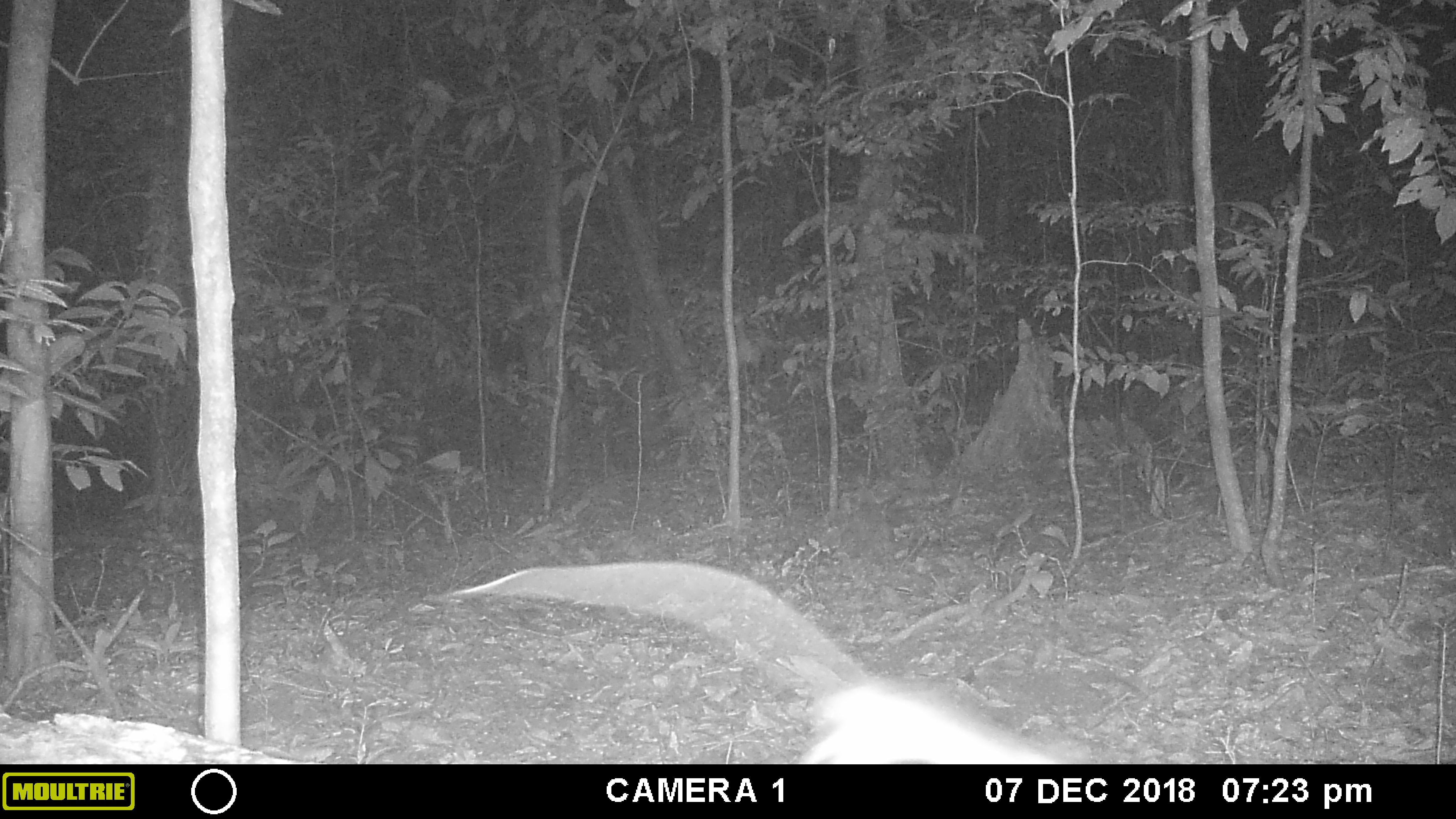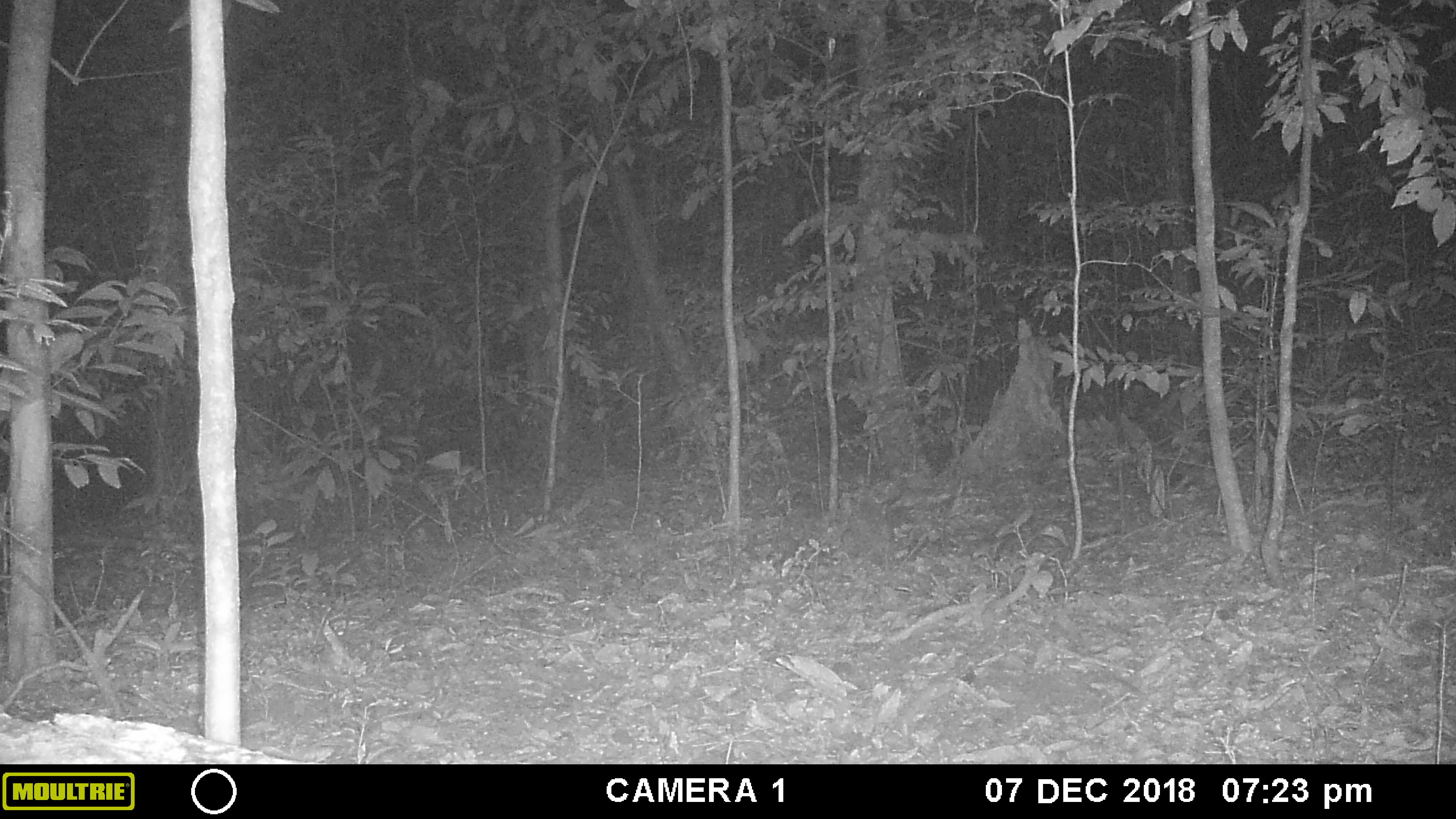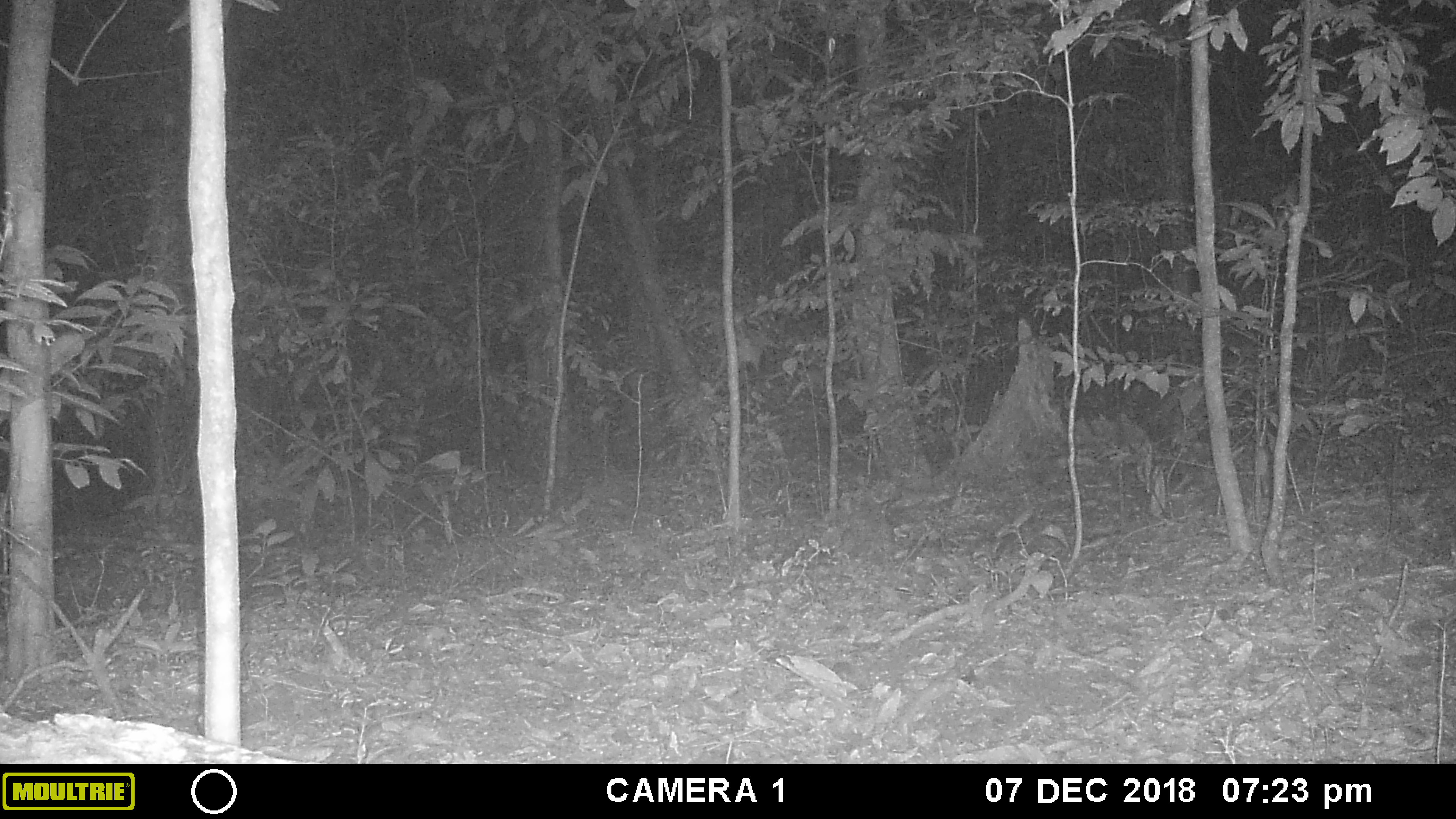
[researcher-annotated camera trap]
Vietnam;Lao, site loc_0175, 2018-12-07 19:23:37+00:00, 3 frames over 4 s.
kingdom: Animalia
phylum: Chordata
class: Mammalia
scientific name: Mammalia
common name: mammal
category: unidentified small mammal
Unidentified small mammal (mammal) (Mammalia). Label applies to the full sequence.